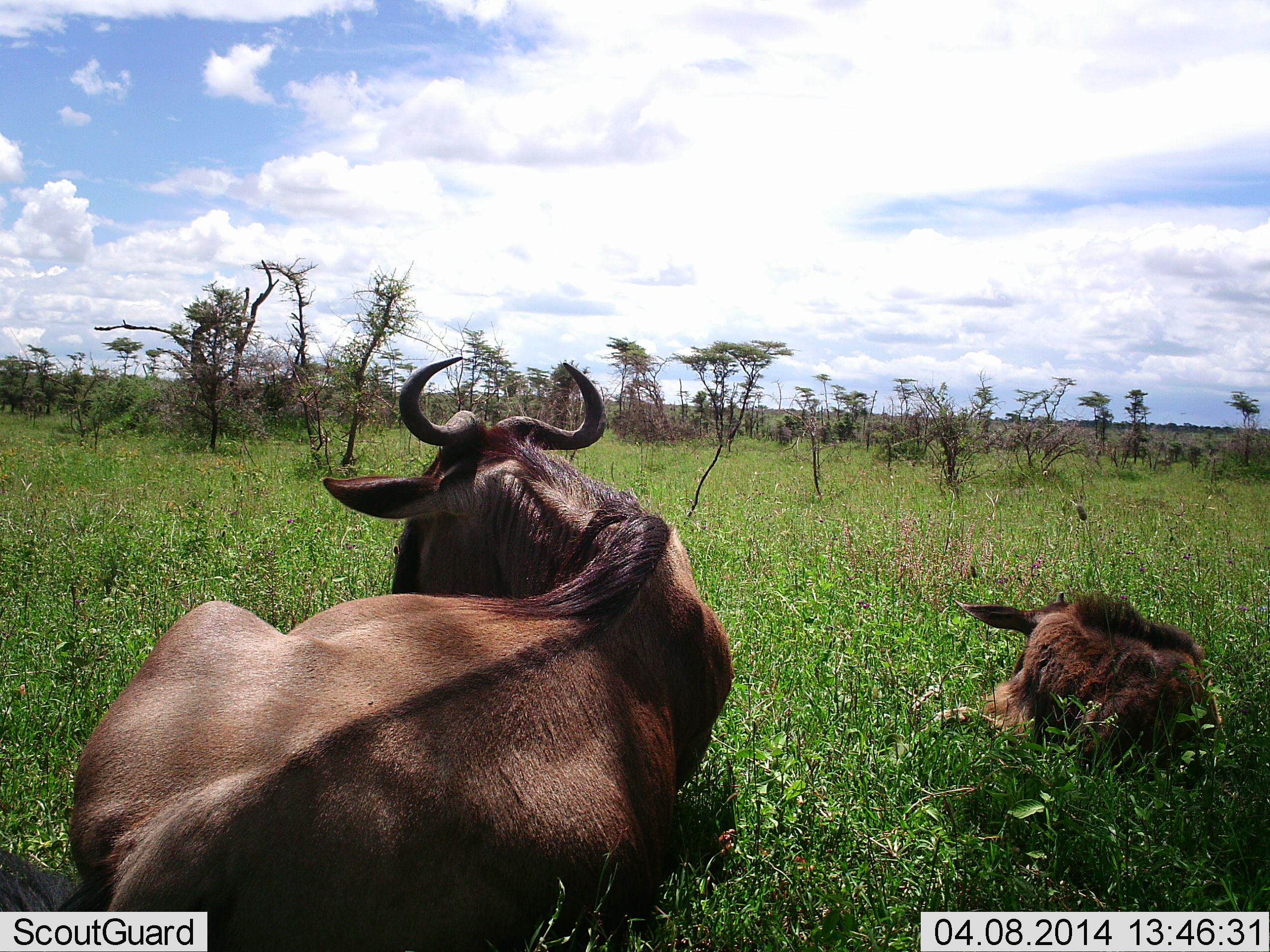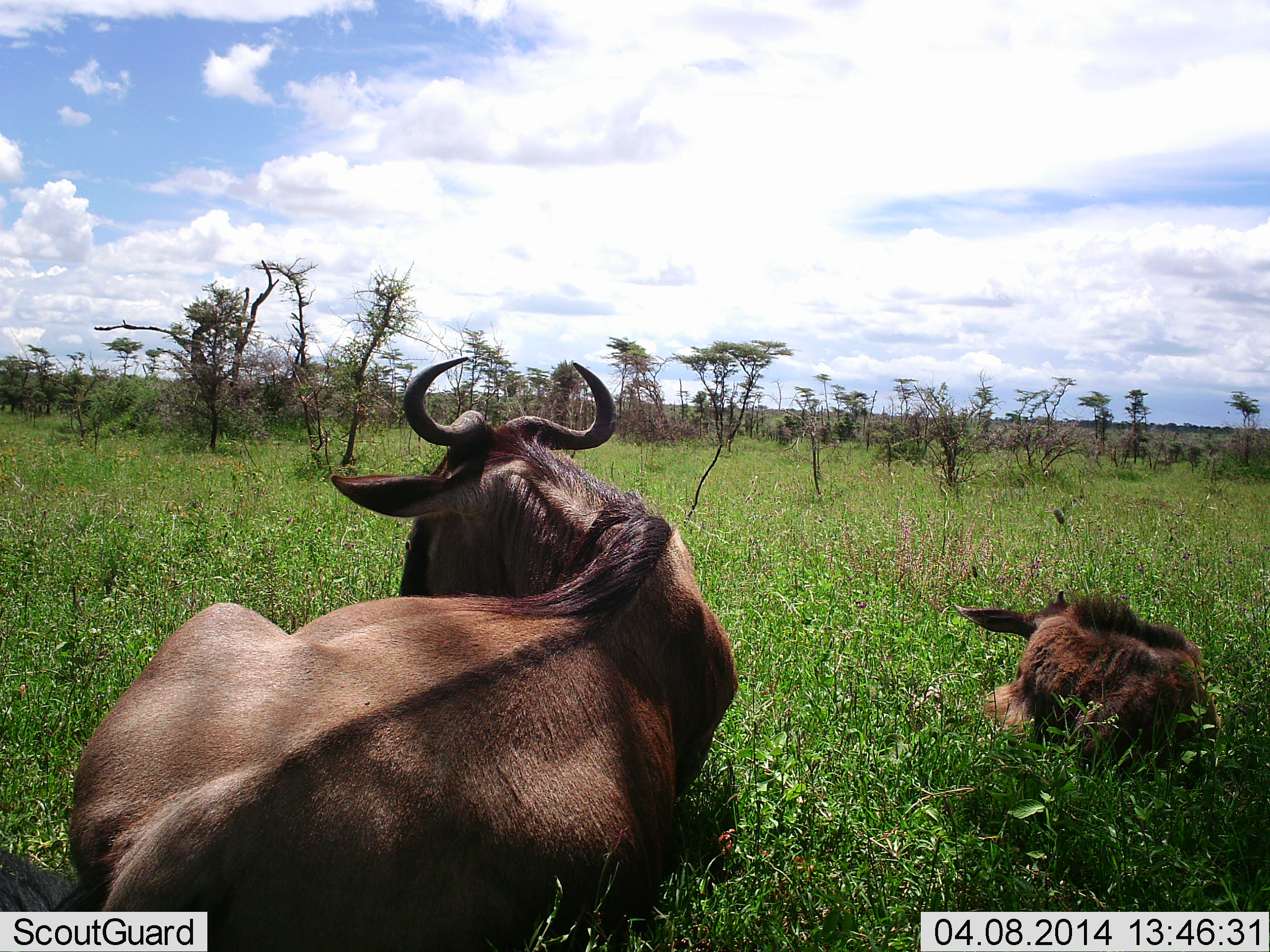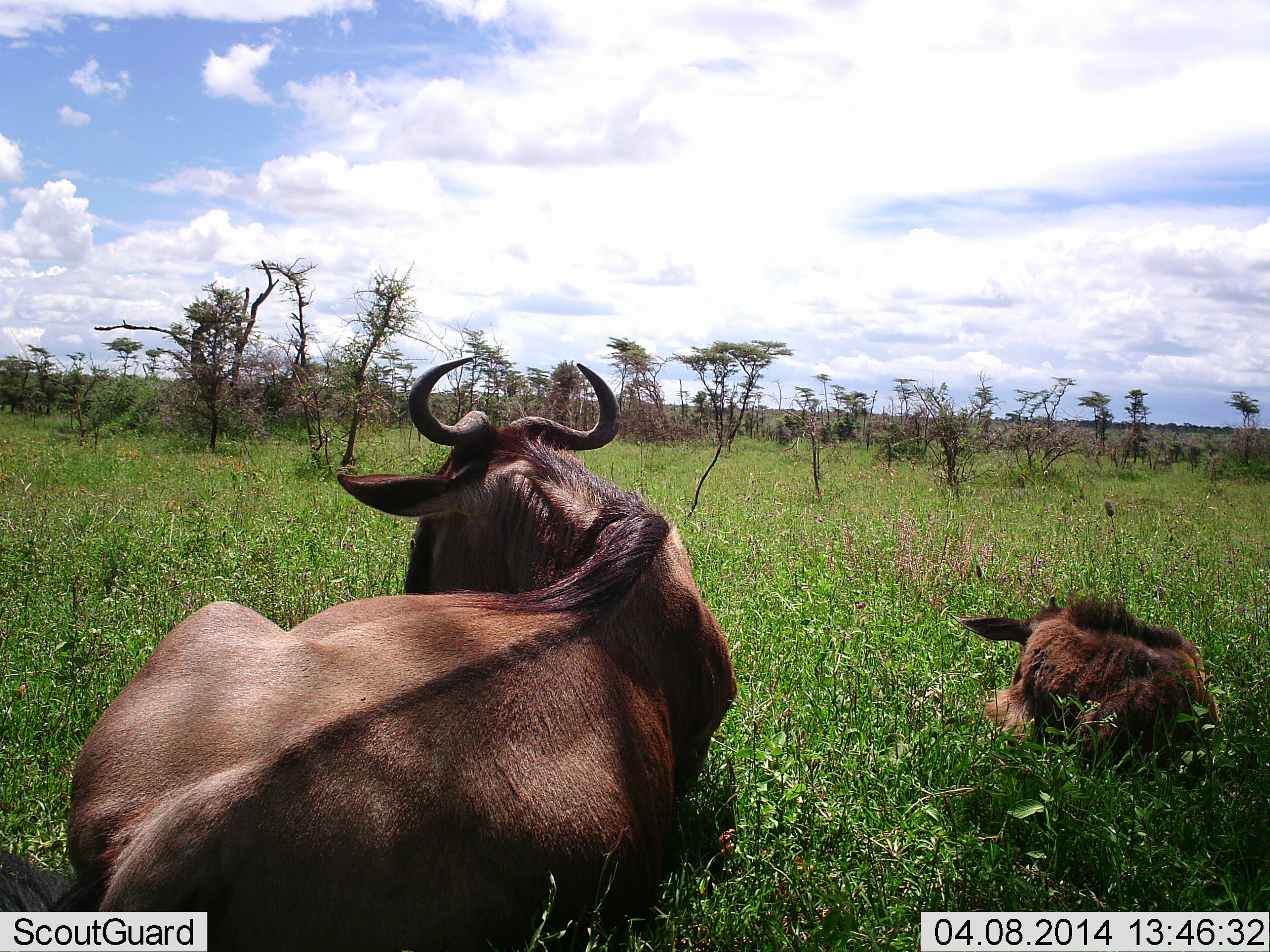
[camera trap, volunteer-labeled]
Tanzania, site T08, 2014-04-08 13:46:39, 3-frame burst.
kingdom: Animalia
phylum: Chordata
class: Mammalia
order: Artiodactyla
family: Bovidae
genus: Connochaetes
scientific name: Connochaetes taurinus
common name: blue wildebeest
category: wildebeest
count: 2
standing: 0%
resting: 100%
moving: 0%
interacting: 0%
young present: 90%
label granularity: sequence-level